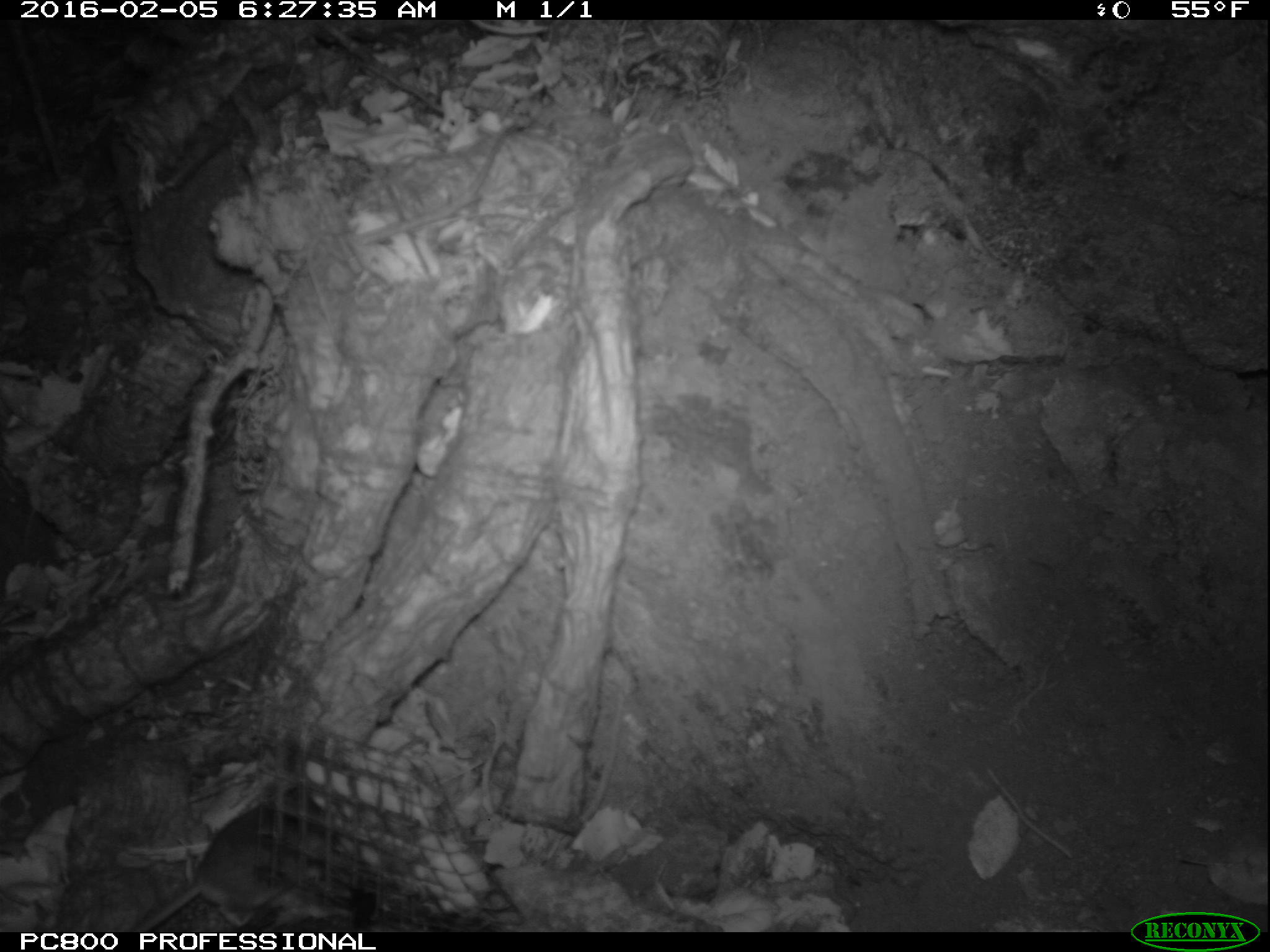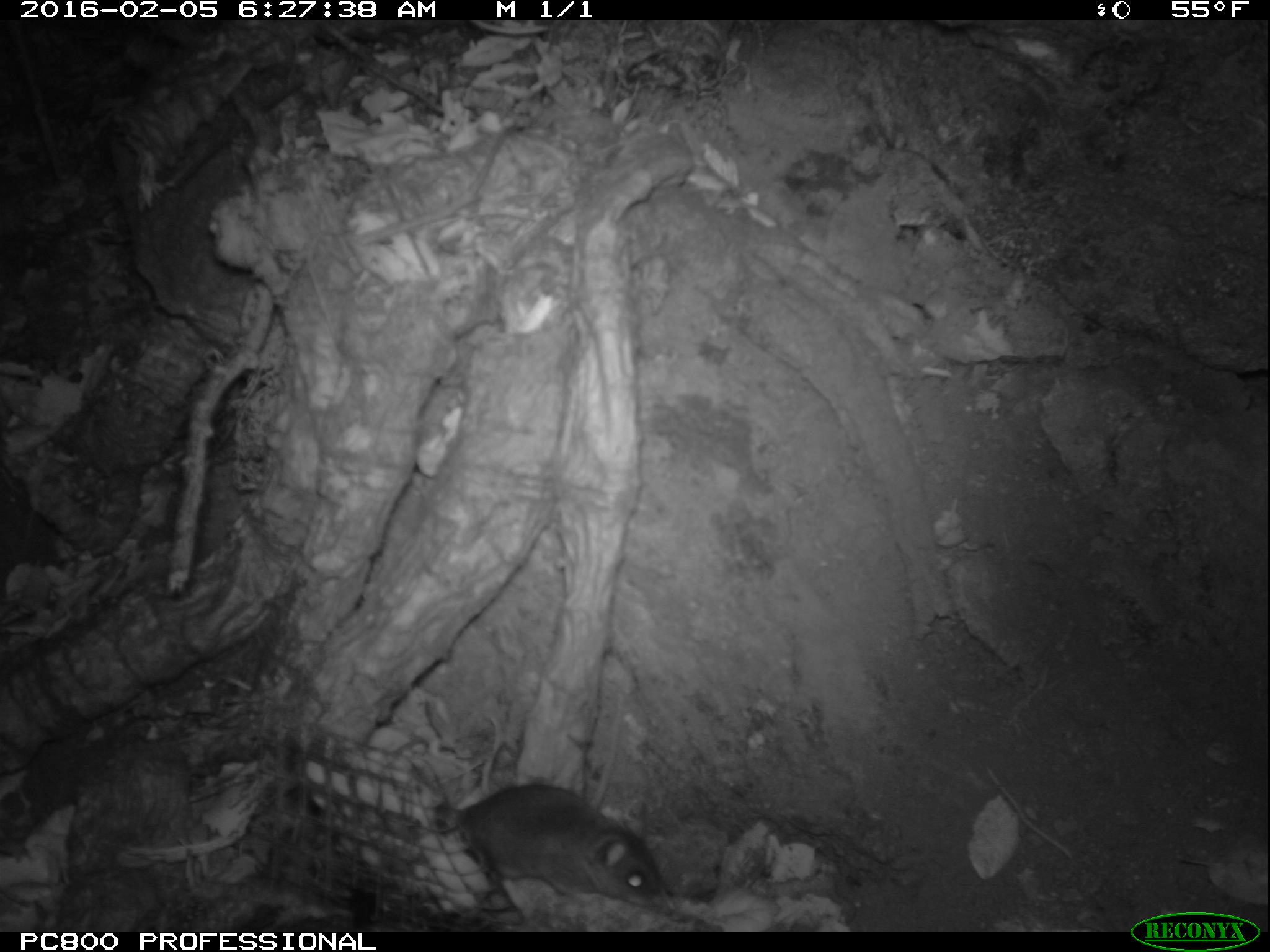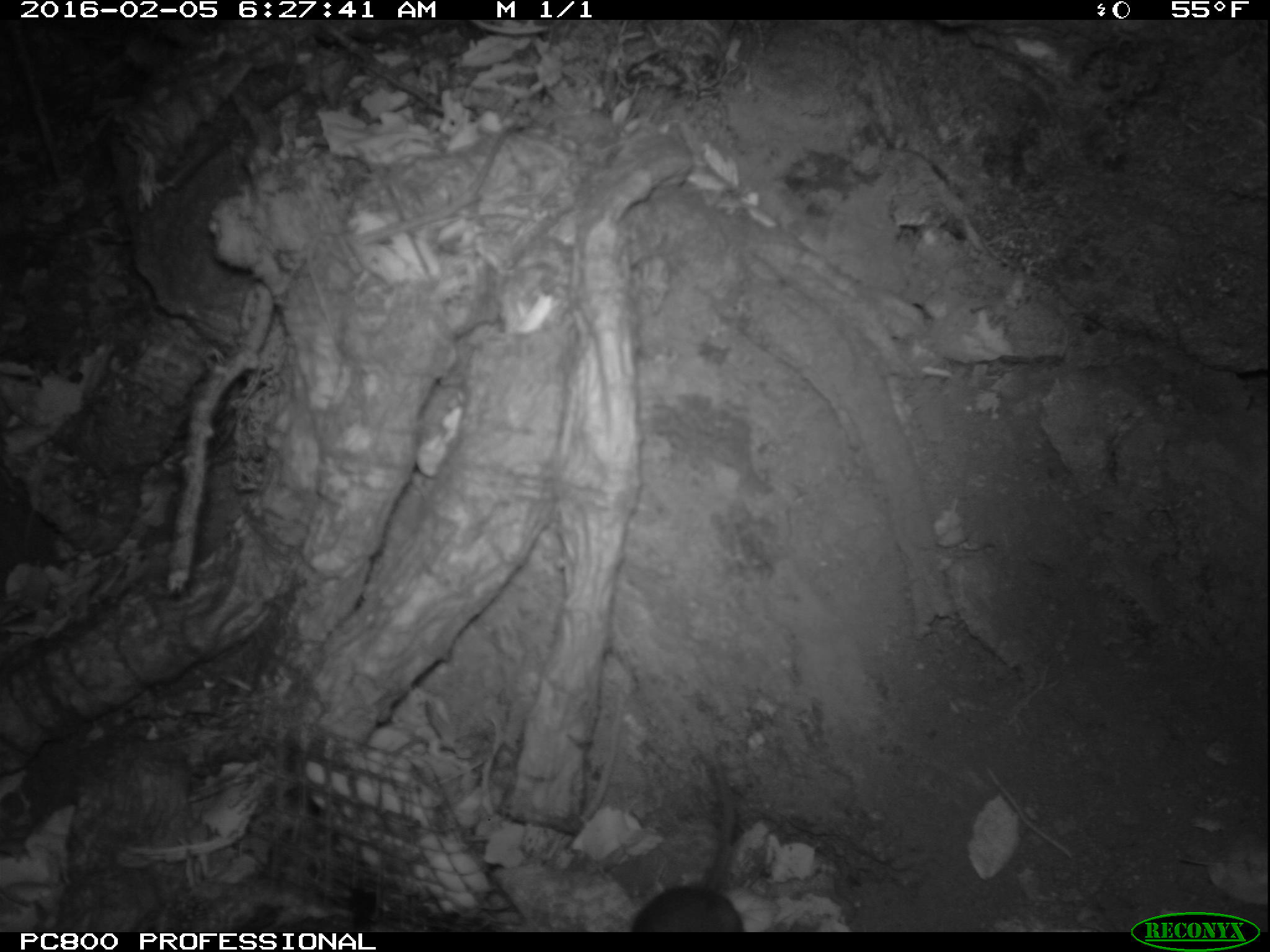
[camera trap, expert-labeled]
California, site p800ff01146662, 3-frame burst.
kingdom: Animalia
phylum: Chordata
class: Mammalia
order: Rodentia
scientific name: Rodentia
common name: rodent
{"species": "rodent (Rodentia)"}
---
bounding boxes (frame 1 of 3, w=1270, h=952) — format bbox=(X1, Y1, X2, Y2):
rodent: bbox=(133, 793, 336, 930)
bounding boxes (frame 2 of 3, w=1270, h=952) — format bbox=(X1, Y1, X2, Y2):
rodent: bbox=(456, 785, 669, 910)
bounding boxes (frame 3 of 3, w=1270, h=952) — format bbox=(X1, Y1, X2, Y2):
rodent: bbox=(629, 741, 744, 934)